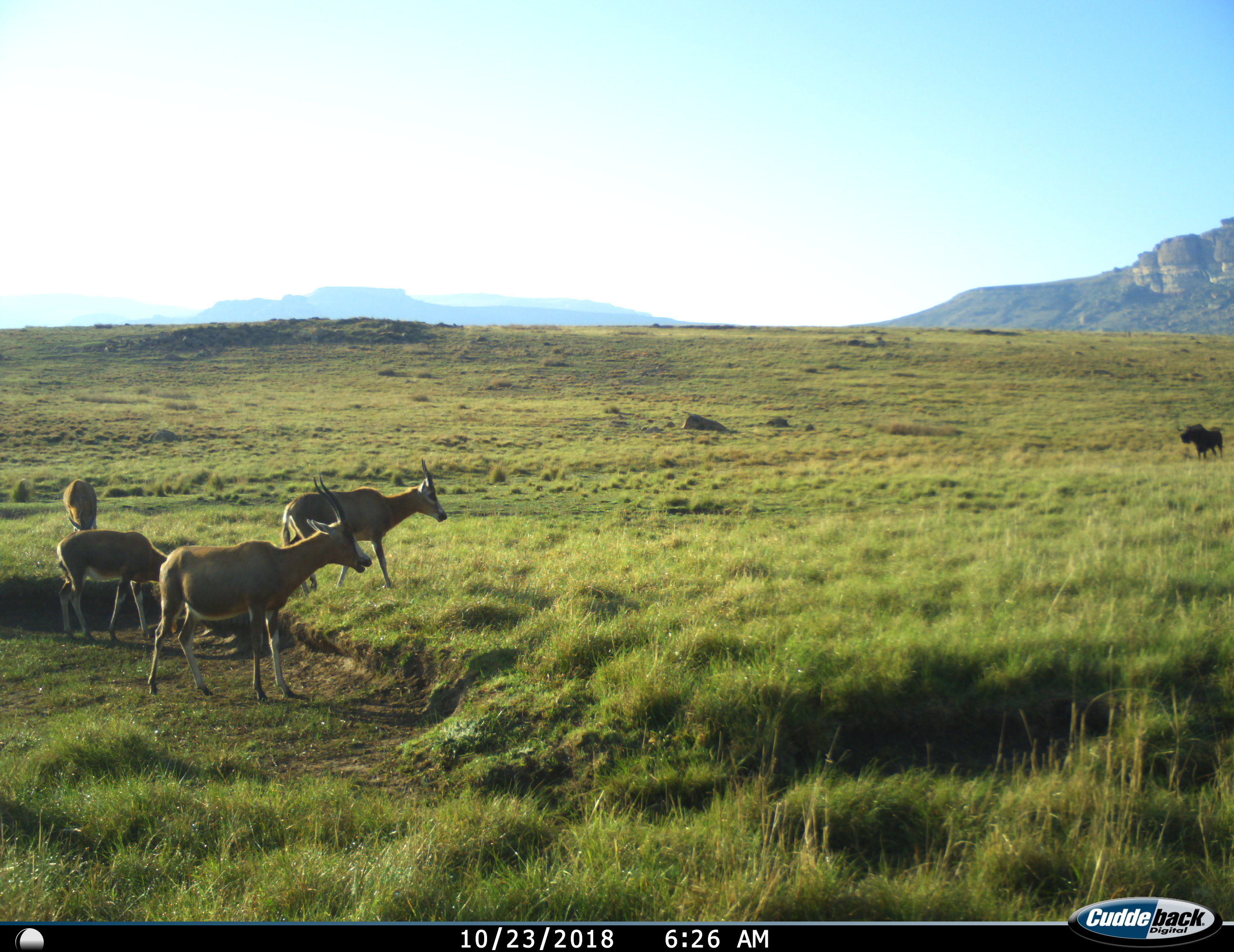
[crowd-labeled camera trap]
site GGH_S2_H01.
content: unidentified animal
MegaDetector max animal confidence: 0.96